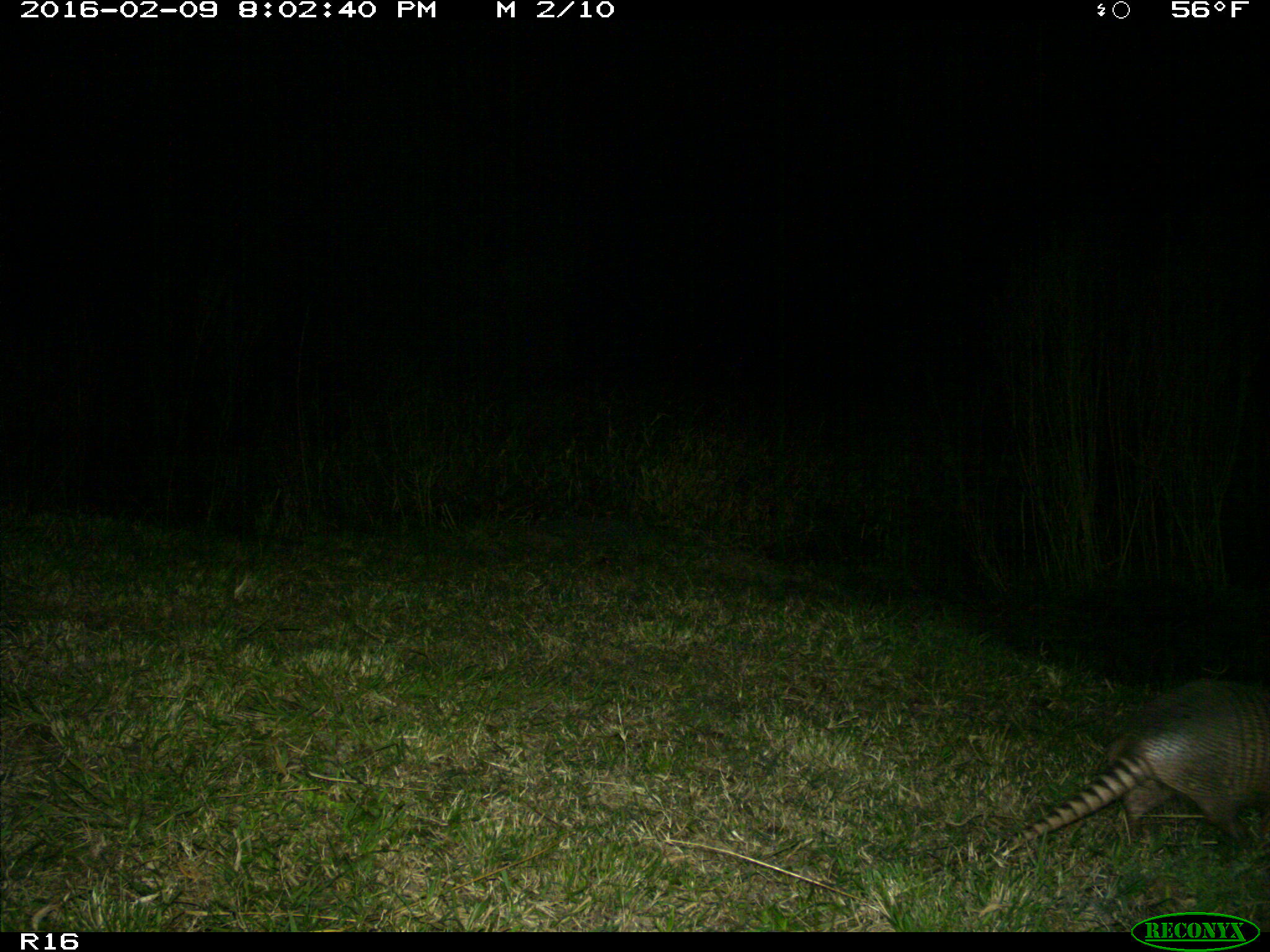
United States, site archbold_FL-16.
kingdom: Animalia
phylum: Chordata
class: Mammalia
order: Cingulata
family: Dasypodidae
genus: Dasypus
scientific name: Dasypus novemcinctus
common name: nine-banded armadillo